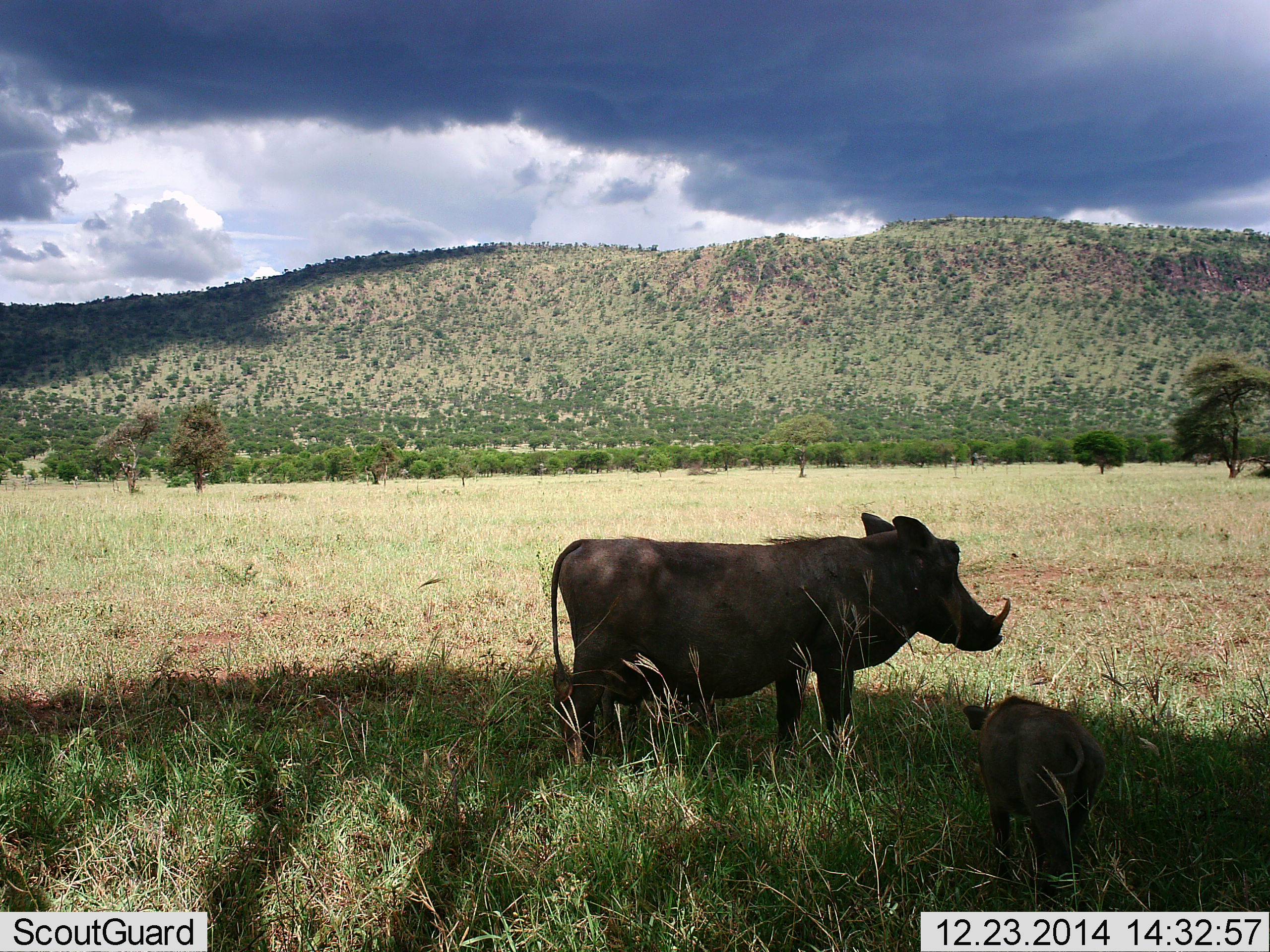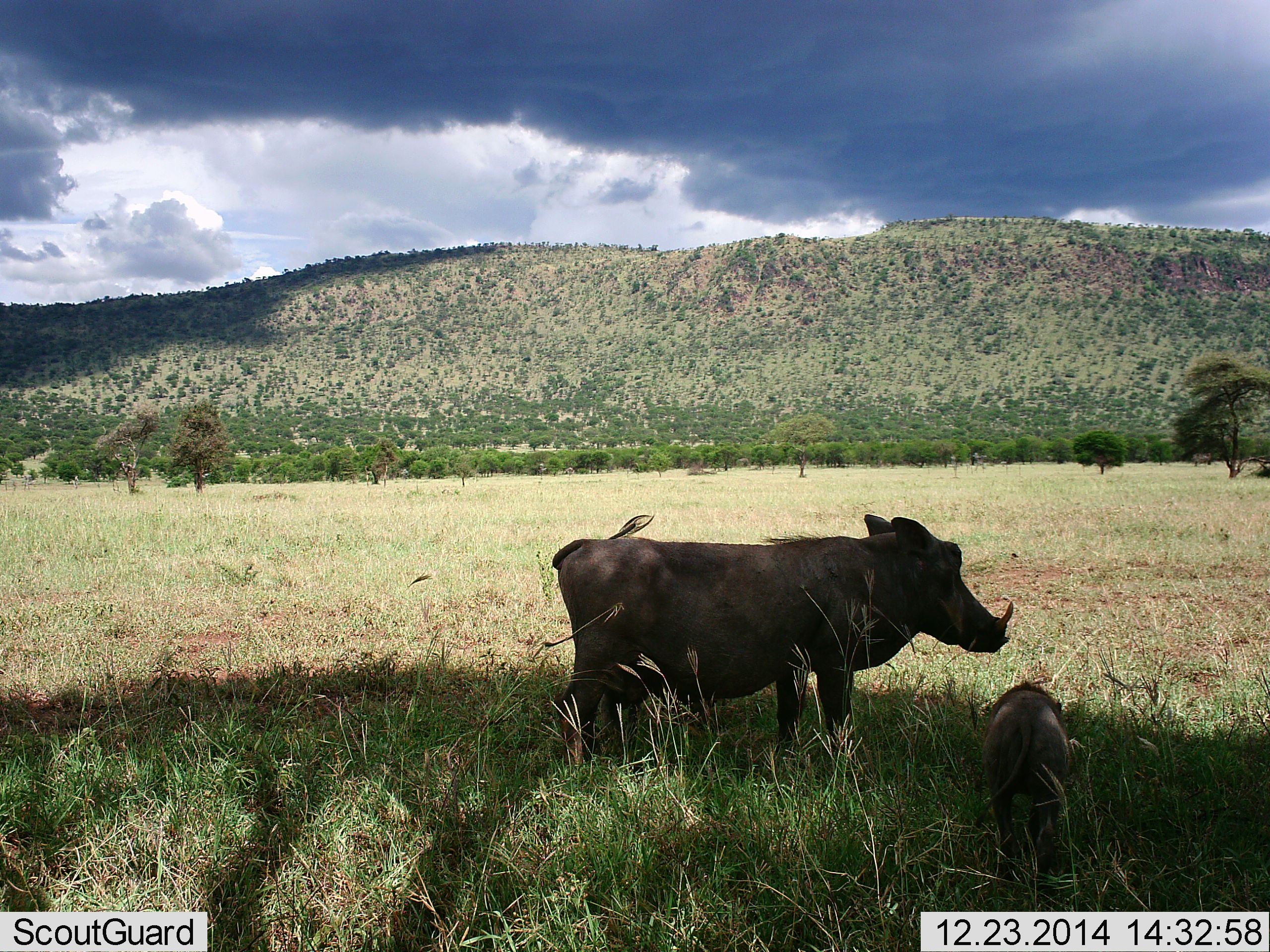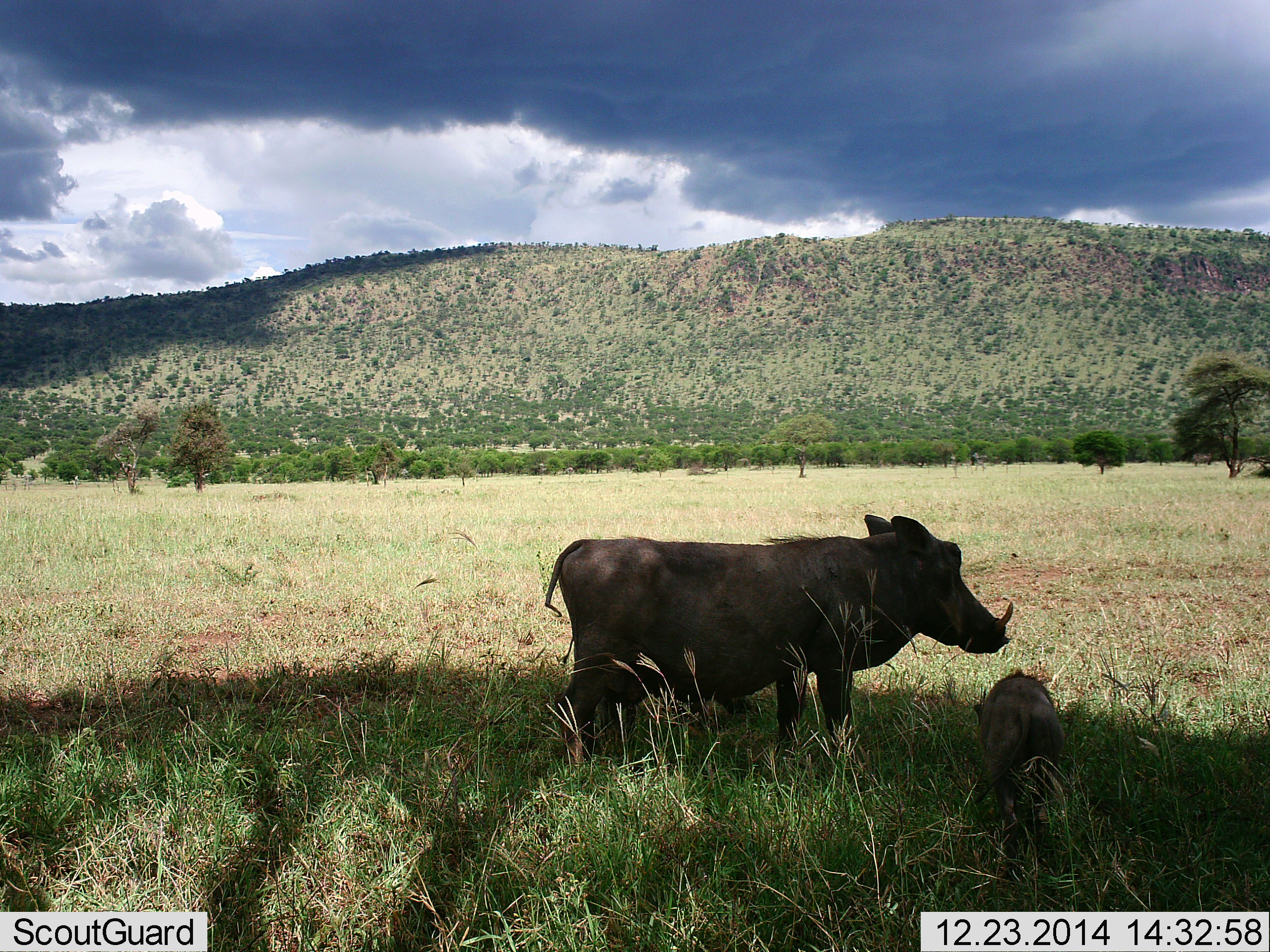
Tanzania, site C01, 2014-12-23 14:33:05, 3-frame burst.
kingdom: Animalia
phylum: Chordata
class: Mammalia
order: Artiodactyla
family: Suidae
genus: Phacochoerus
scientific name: Phacochoerus africanus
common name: warthog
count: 2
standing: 70%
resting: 10%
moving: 20%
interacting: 10%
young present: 90%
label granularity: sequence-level